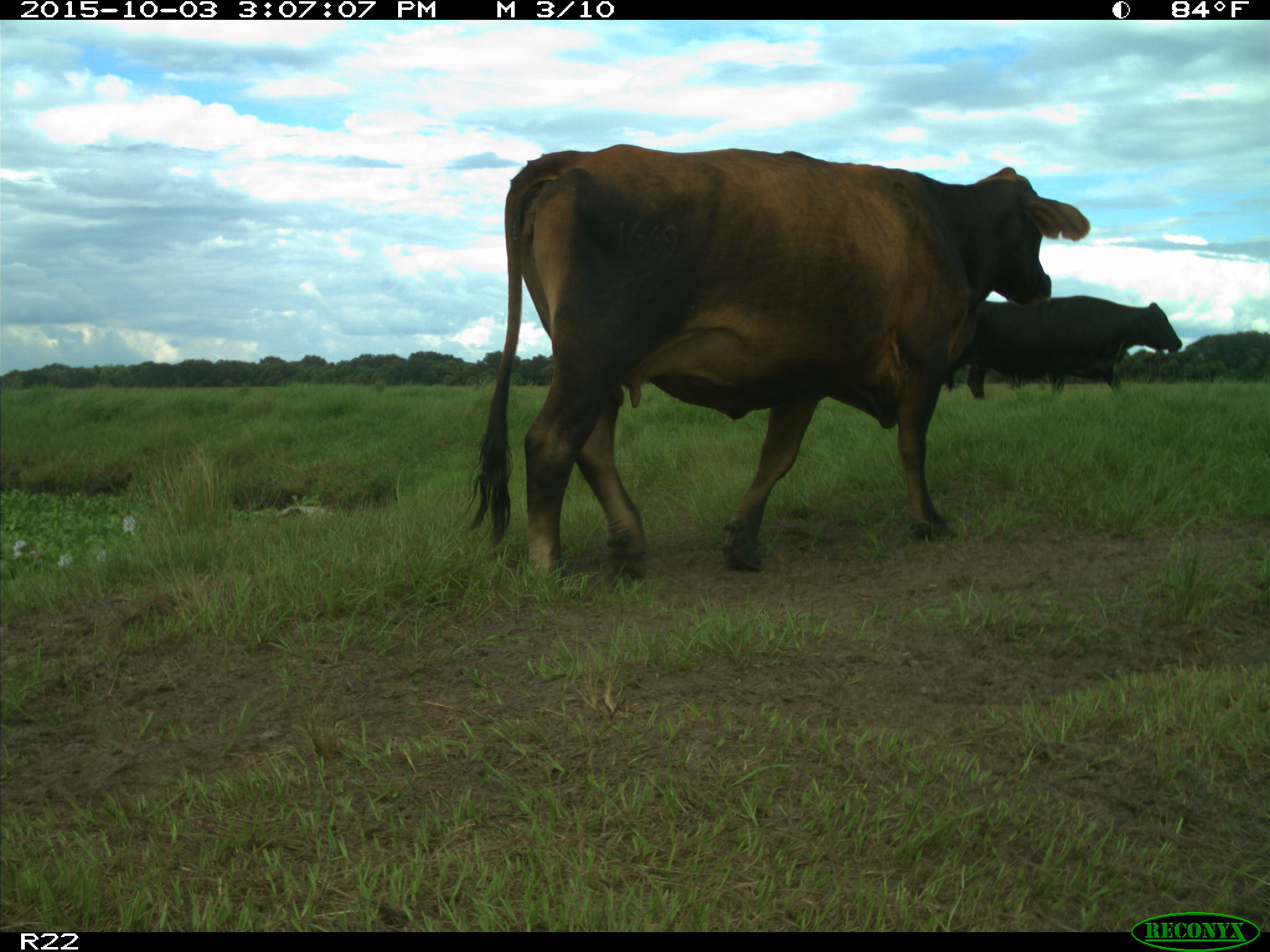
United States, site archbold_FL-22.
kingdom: Animalia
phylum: Chordata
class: Mammalia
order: Artiodactyla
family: Bovidae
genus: Bos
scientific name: Bos taurus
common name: domestic cow